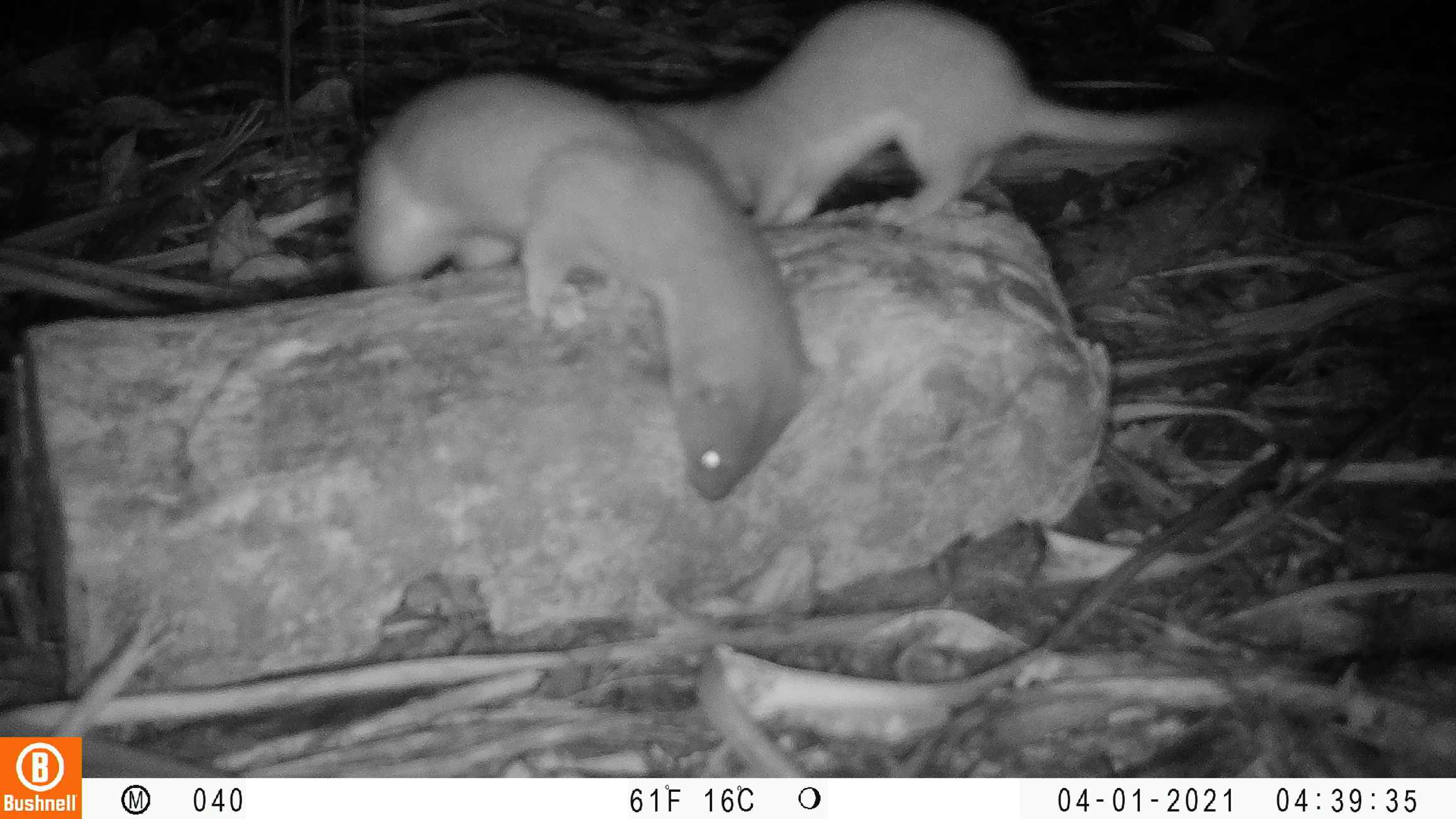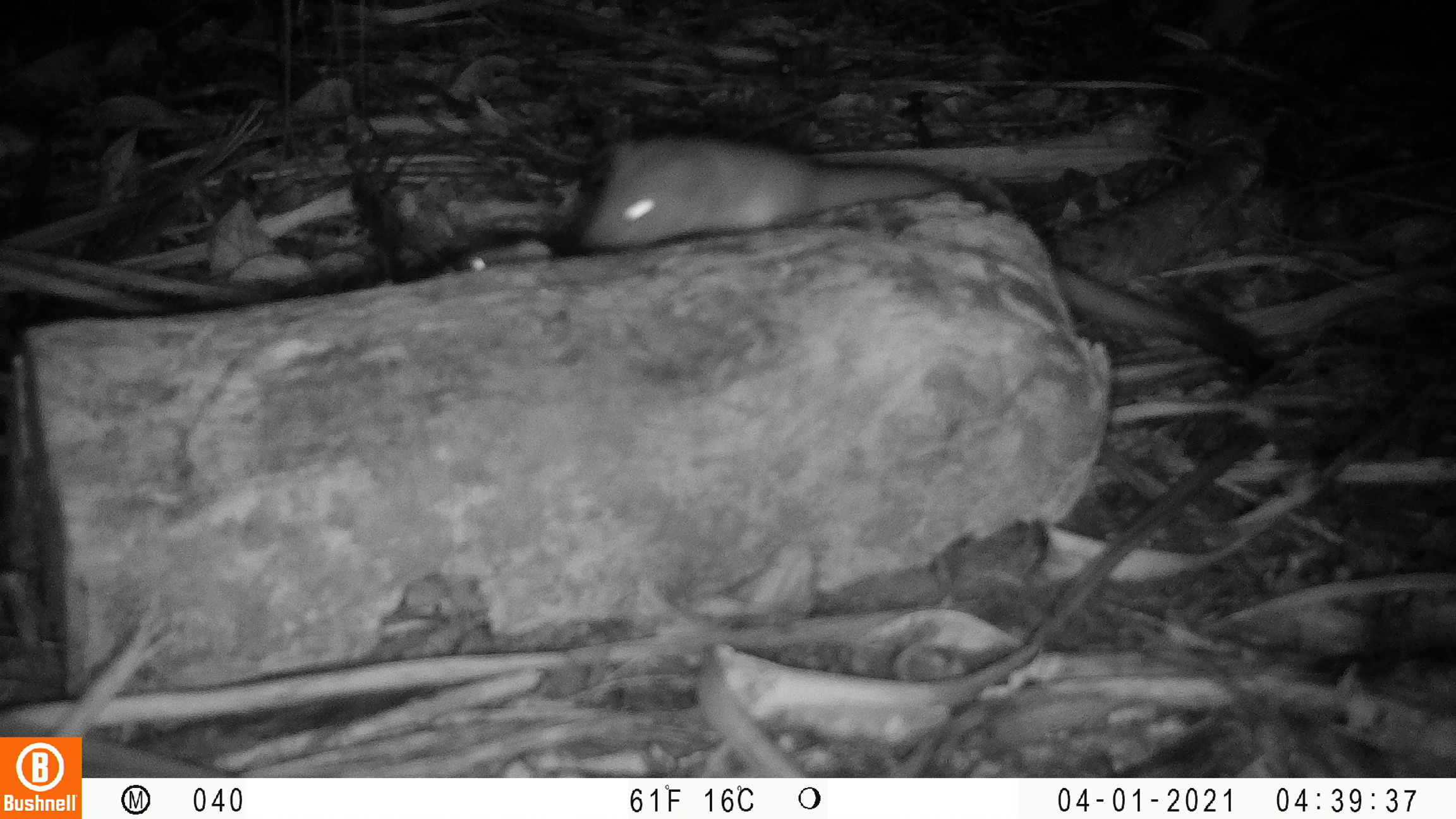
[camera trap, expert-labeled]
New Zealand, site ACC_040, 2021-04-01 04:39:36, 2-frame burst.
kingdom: Animalia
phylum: Chordata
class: Mammalia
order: Carnivora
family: Mustelidae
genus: Mustela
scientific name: Mustela erminea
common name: stoat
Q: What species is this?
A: Stoat (Mustela erminea).